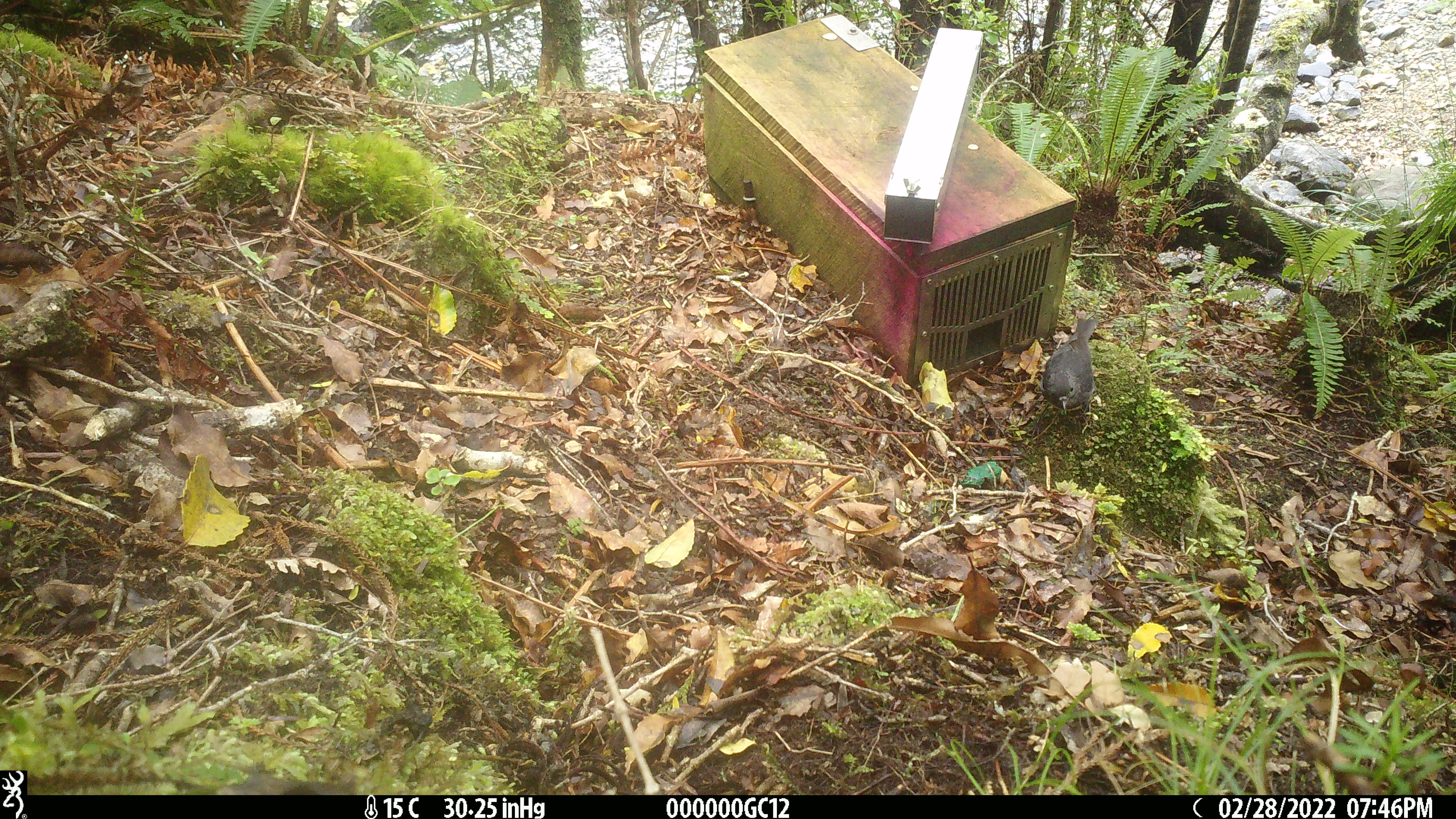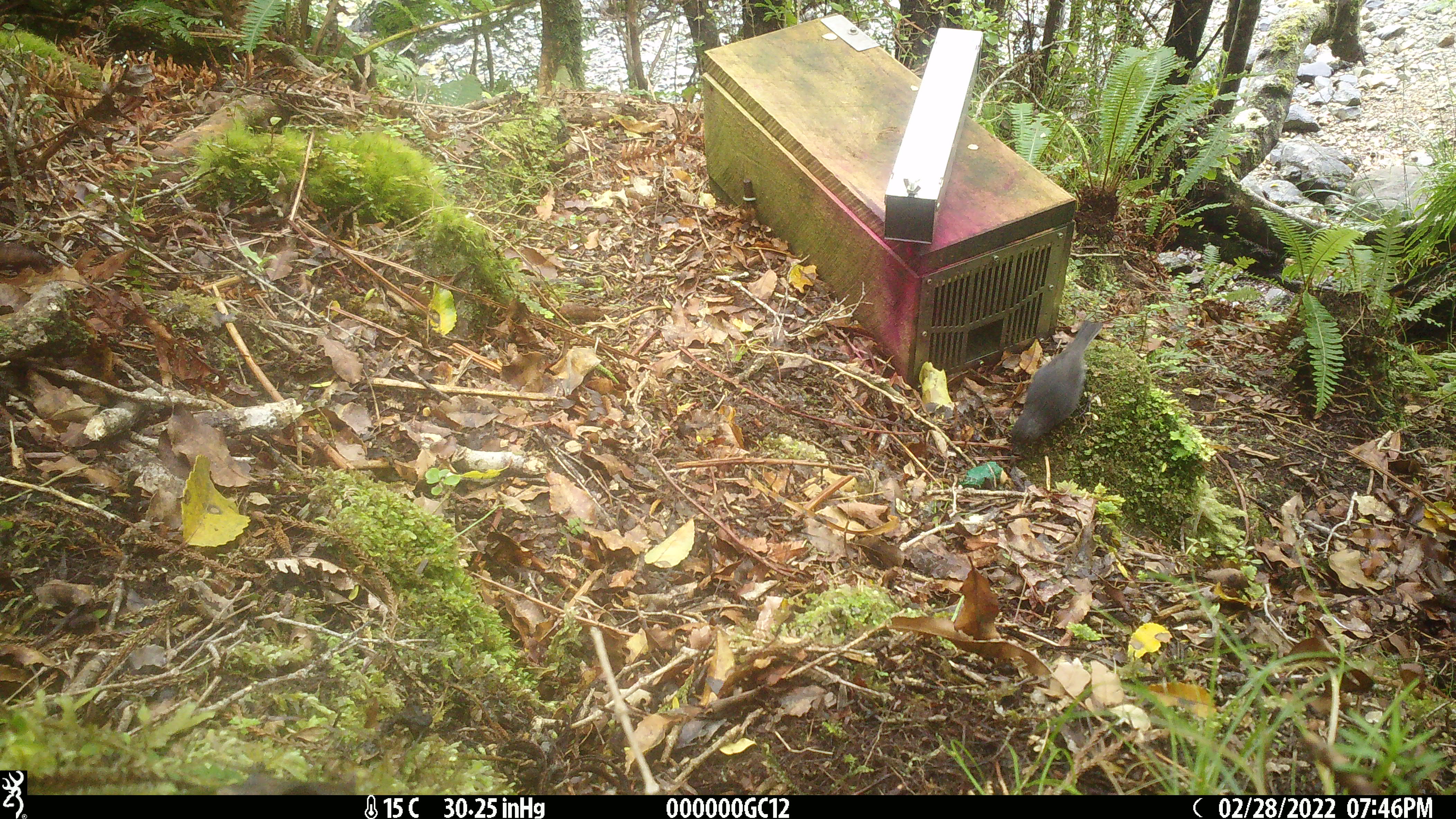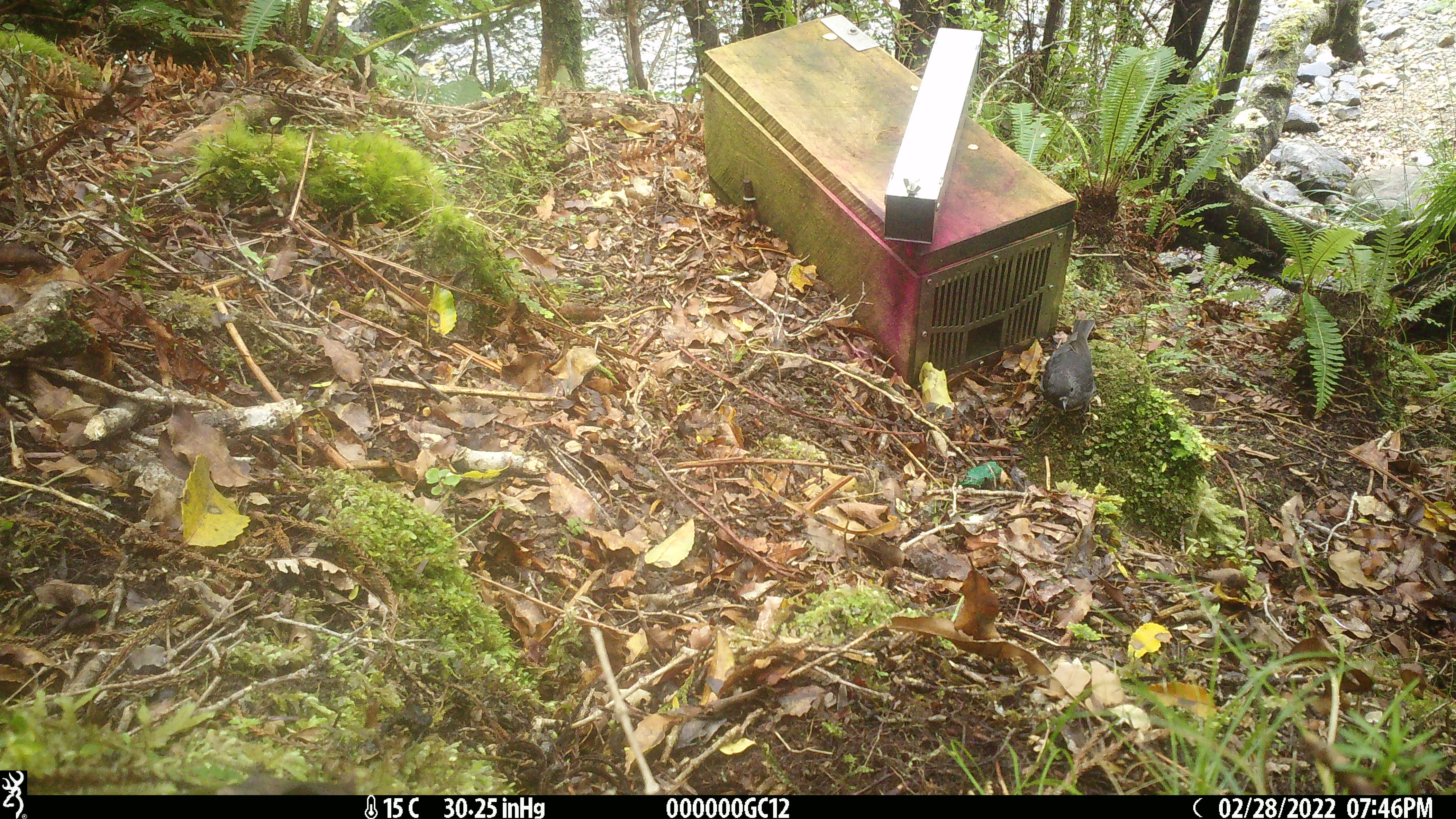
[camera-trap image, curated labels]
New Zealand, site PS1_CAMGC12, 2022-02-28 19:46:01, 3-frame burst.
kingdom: Animalia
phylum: Chordata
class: Aves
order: Passeriformes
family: Petroicidae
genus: Petroica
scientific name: Petroica australis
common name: new zealand robin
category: robin